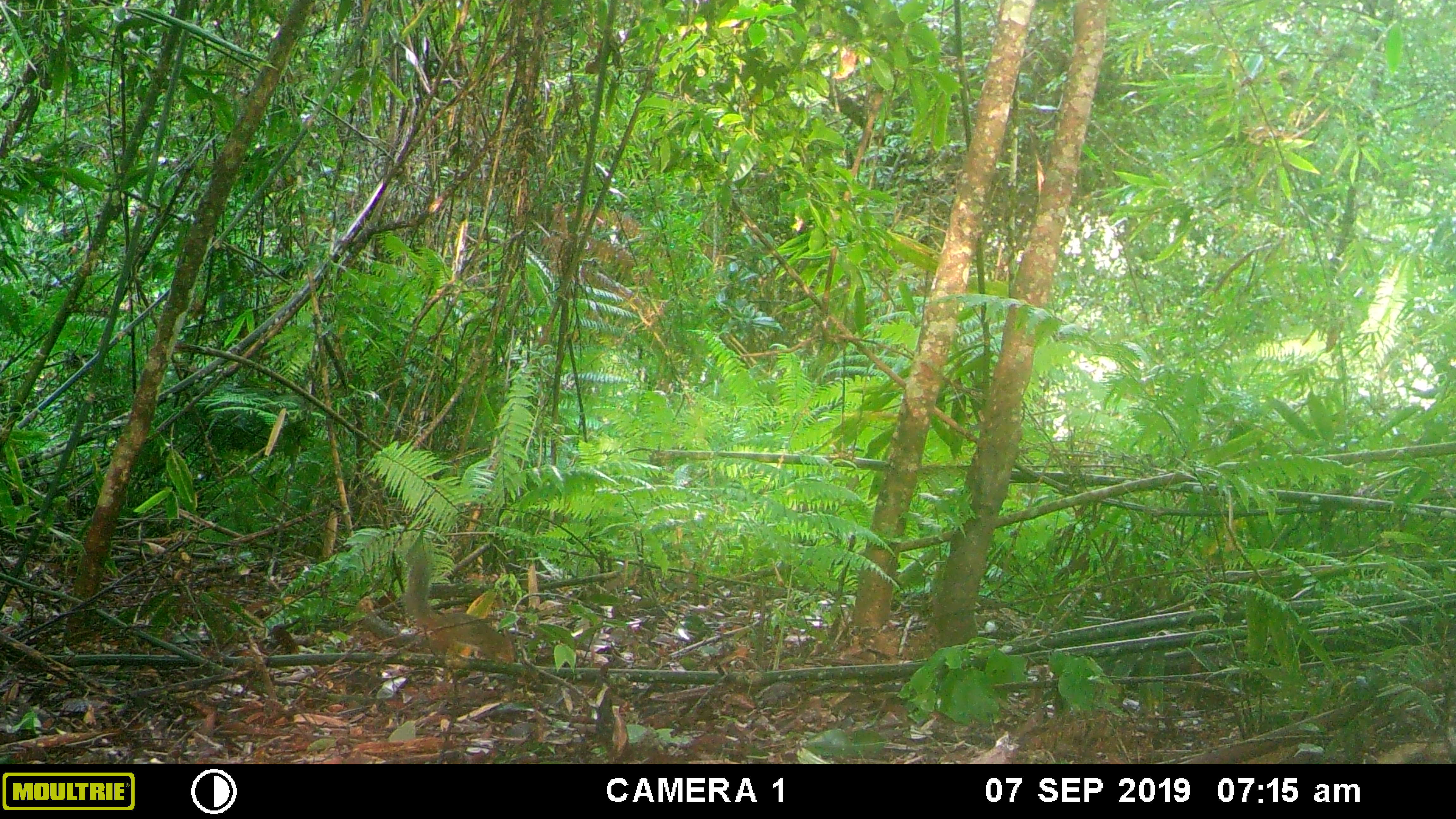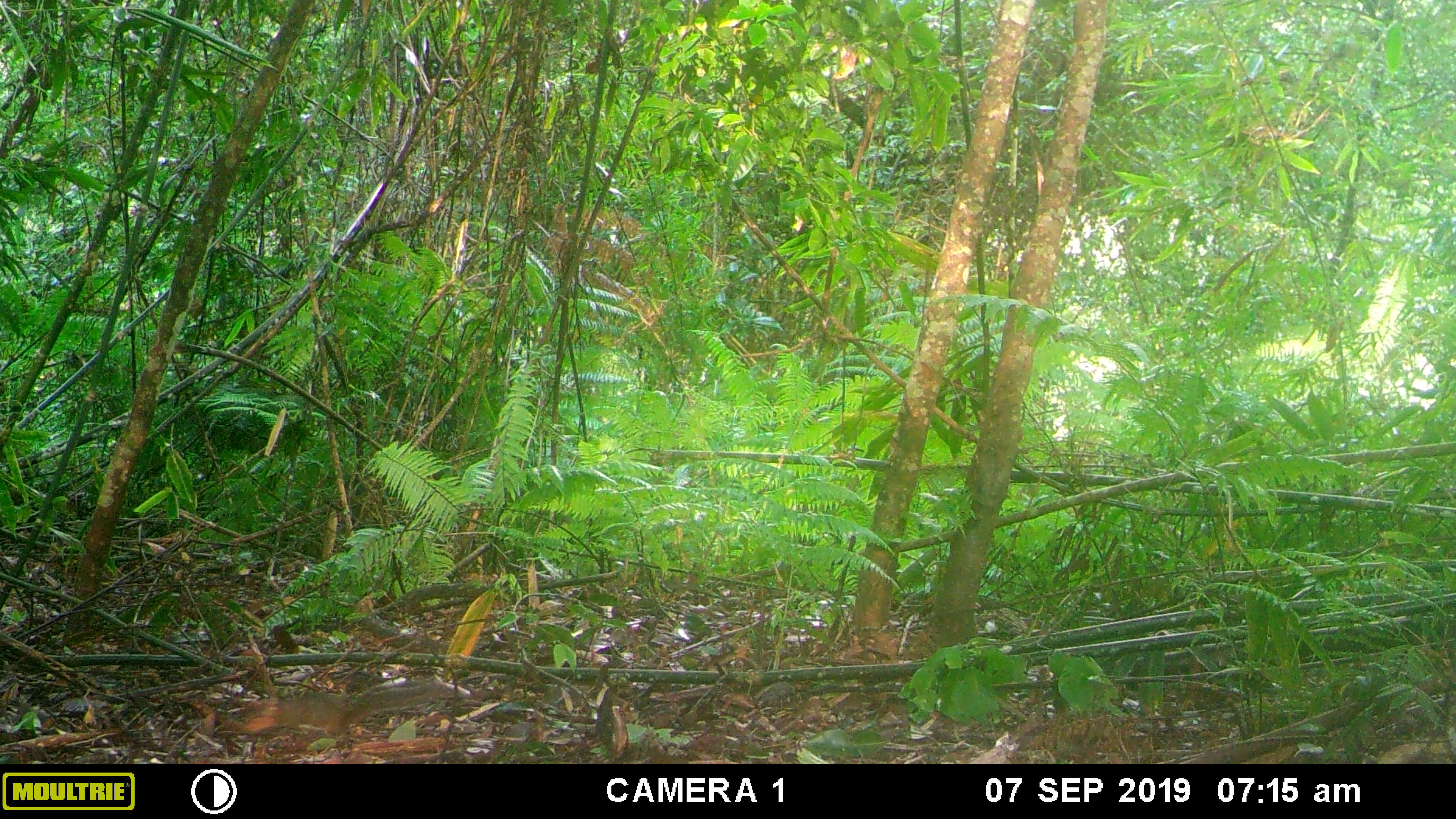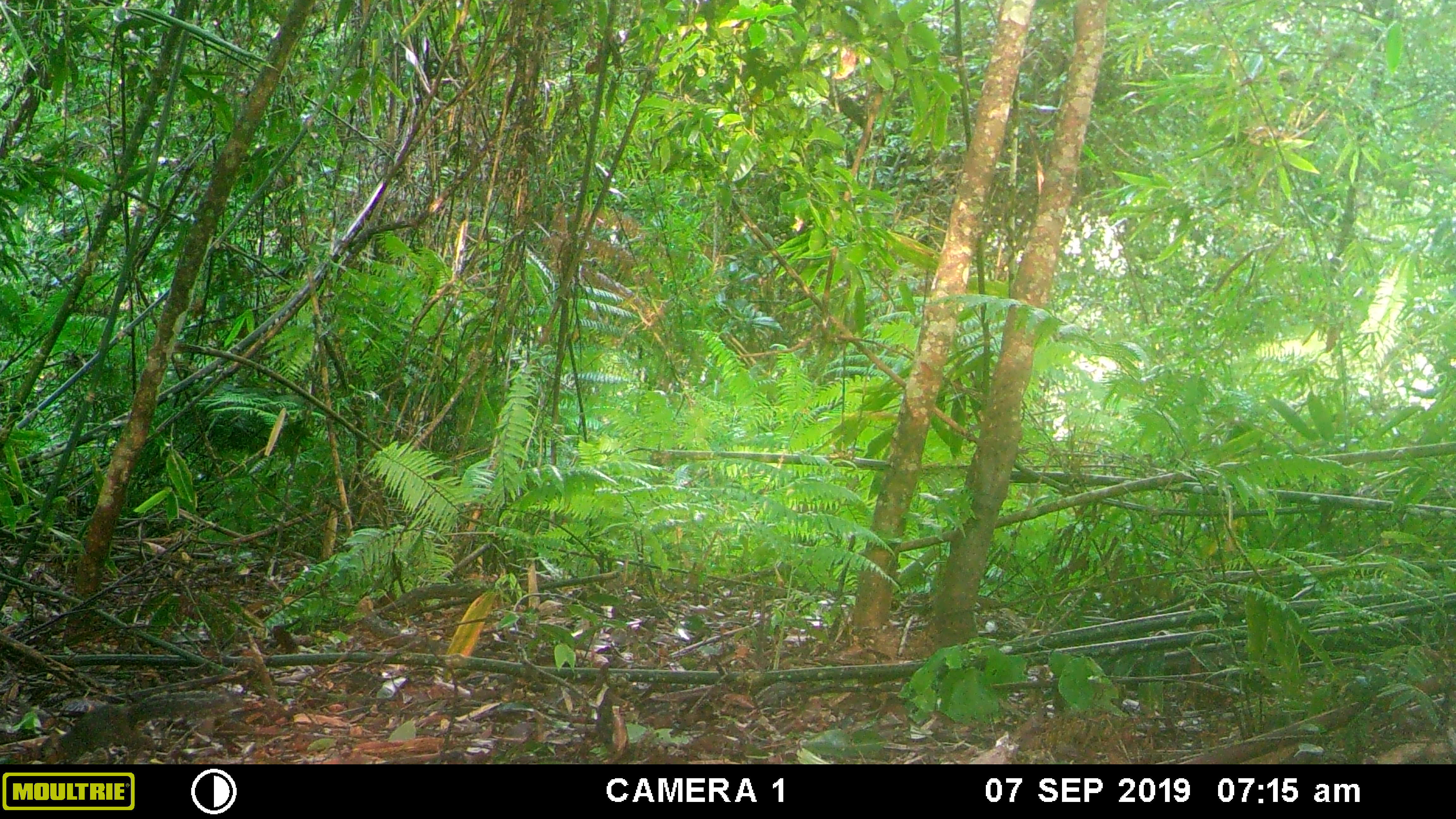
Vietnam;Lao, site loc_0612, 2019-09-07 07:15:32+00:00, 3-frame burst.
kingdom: Animalia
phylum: Chordata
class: Mammalia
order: Rodentia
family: Sciuridae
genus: Dremomys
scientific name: Dremomys rufigenis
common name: red-cheeked squirrel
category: red cheeked squirrel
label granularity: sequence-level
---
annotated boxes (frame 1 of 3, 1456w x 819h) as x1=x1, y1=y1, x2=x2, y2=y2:
red cheeked squirrel: x1=403, y1=554, x2=515, y2=665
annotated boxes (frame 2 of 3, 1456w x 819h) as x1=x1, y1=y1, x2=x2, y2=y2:
red cheeked squirrel: x1=241, y1=678, x2=471, y2=748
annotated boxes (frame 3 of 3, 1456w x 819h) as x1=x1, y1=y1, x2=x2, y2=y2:
red cheeked squirrel: x1=38, y1=688, x2=243, y2=763